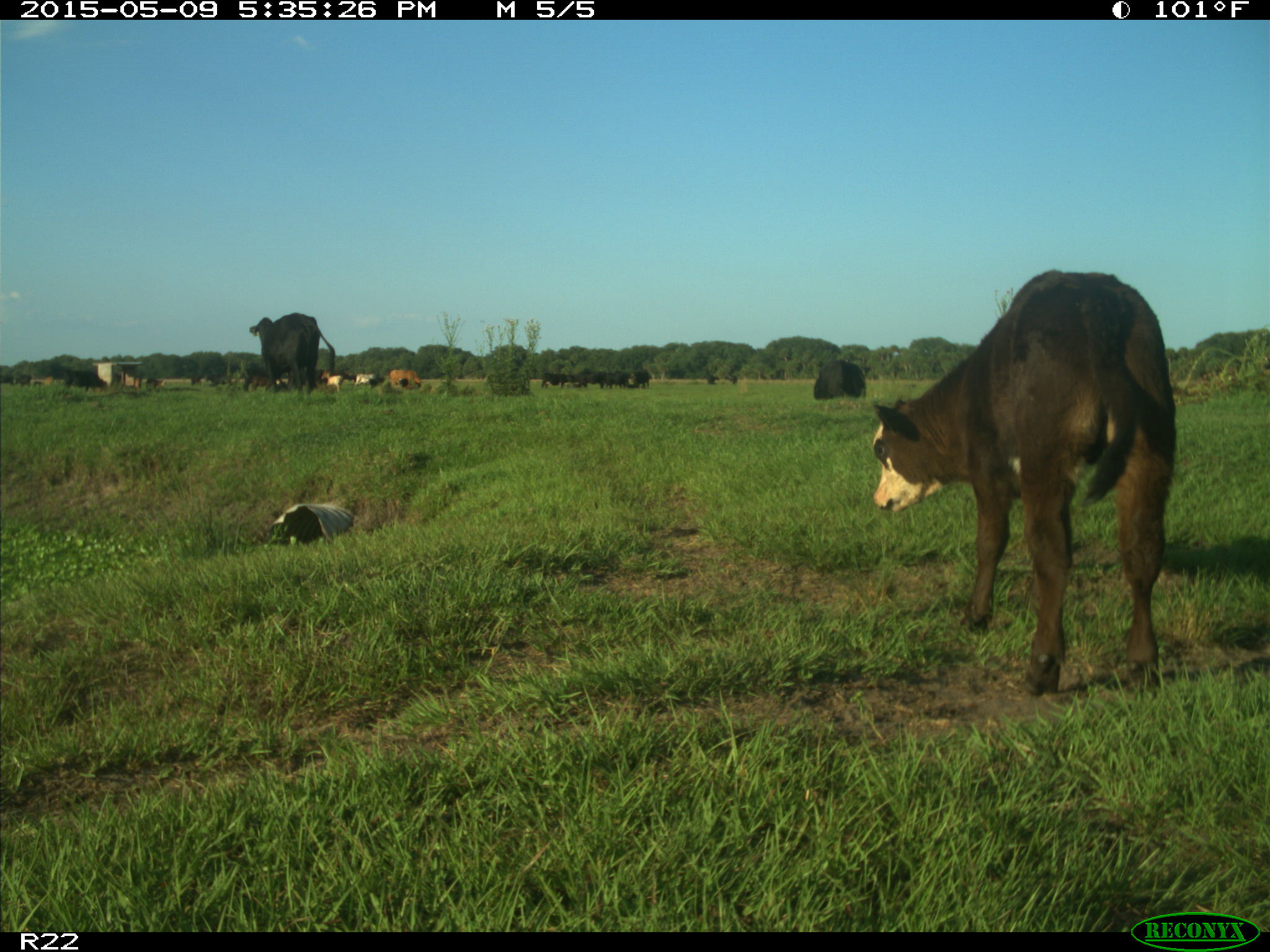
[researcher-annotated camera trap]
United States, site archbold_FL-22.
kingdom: Animalia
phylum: Chordata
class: Mammalia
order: Artiodactyla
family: Bovidae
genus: Bos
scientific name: Bos taurus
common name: domestic cow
Bos taurus (domestic cow).